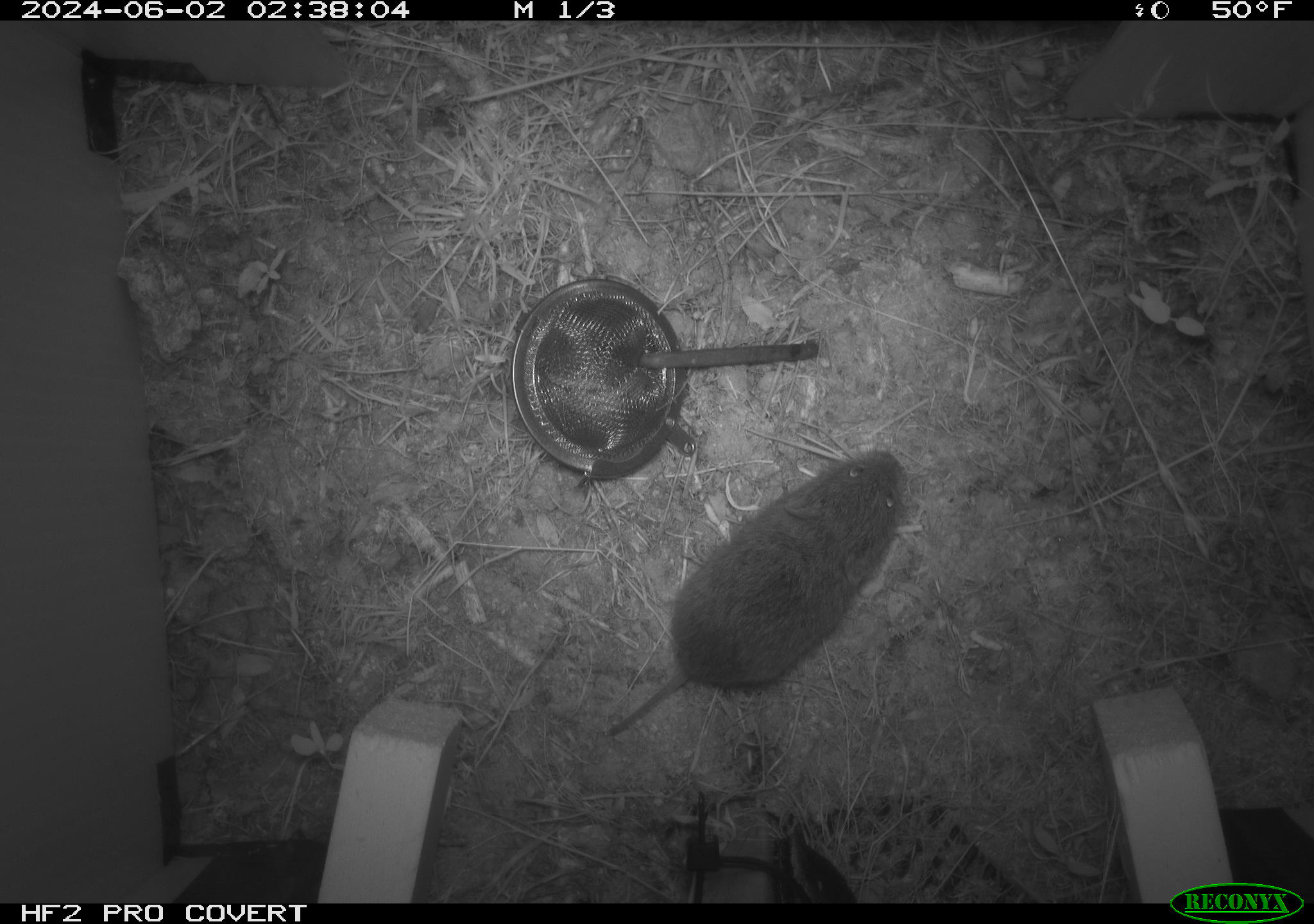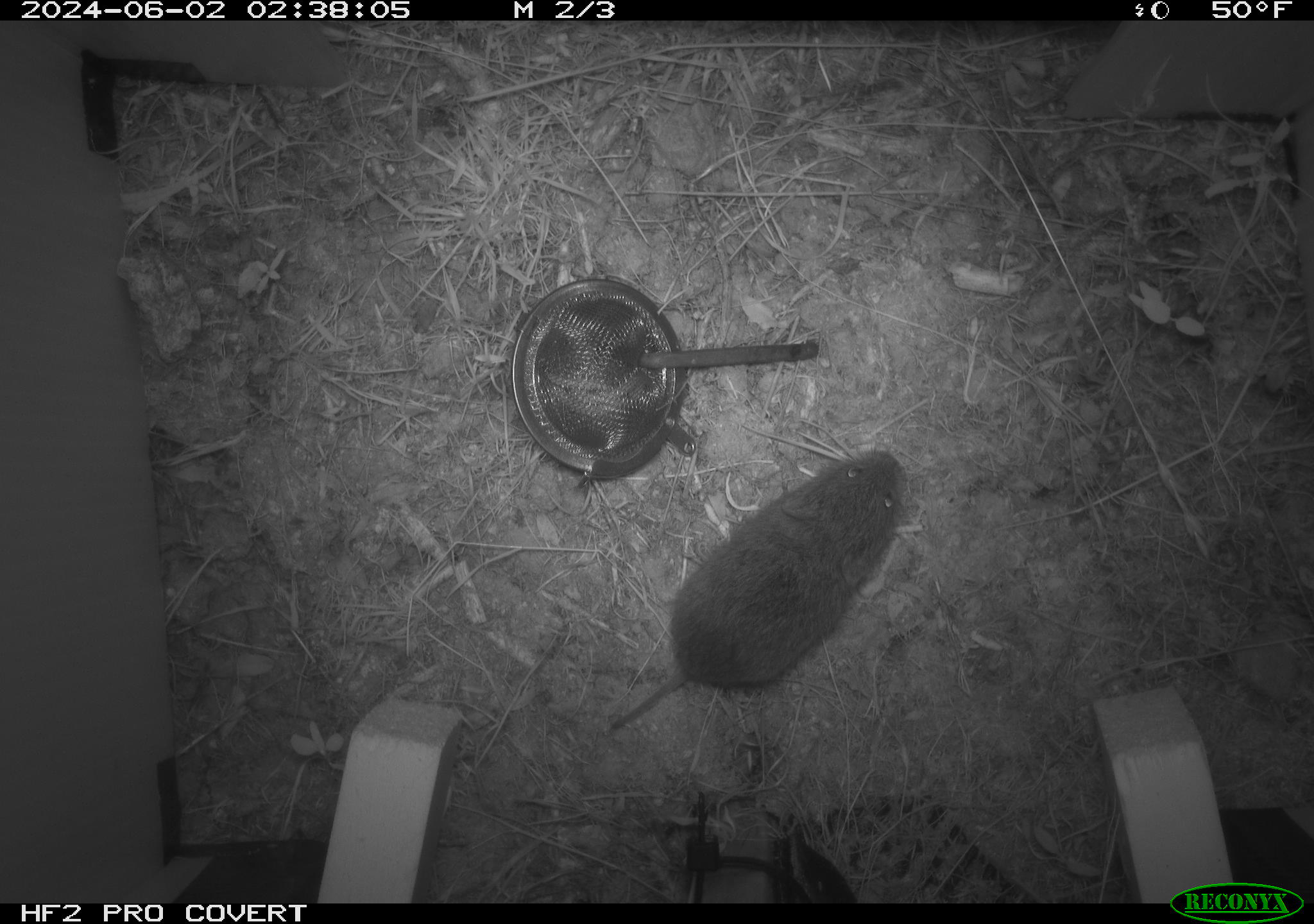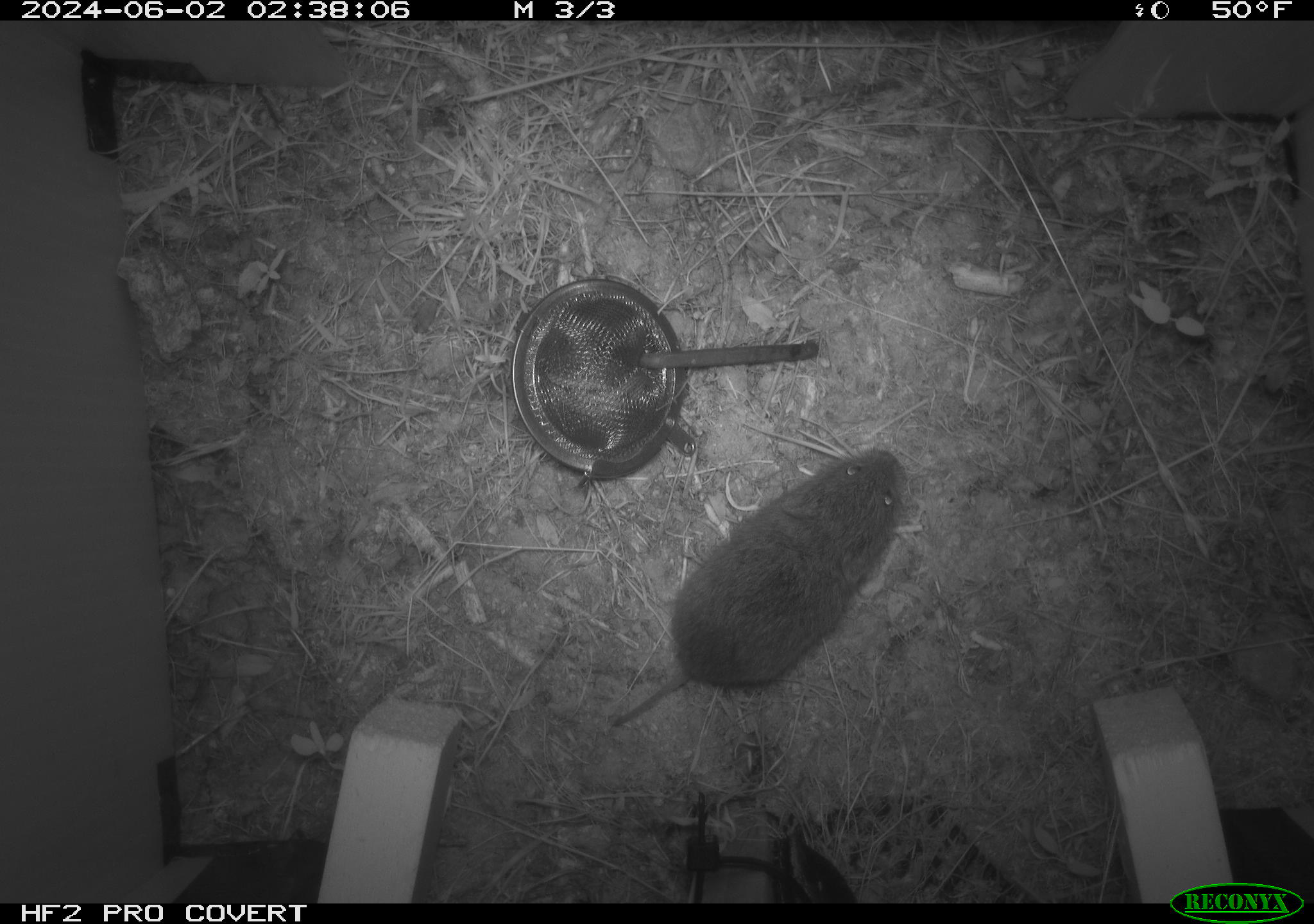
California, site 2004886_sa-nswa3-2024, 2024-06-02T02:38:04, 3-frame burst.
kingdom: Animalia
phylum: Chordata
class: Mammalia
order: Rodentia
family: Cricetidae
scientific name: Arvicolinae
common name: voles, lemmings, and muskrats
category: arvicolinae subfamily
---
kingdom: Animalia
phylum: Chordata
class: Mammalia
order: Rodentia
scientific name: Rodentia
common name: rodent